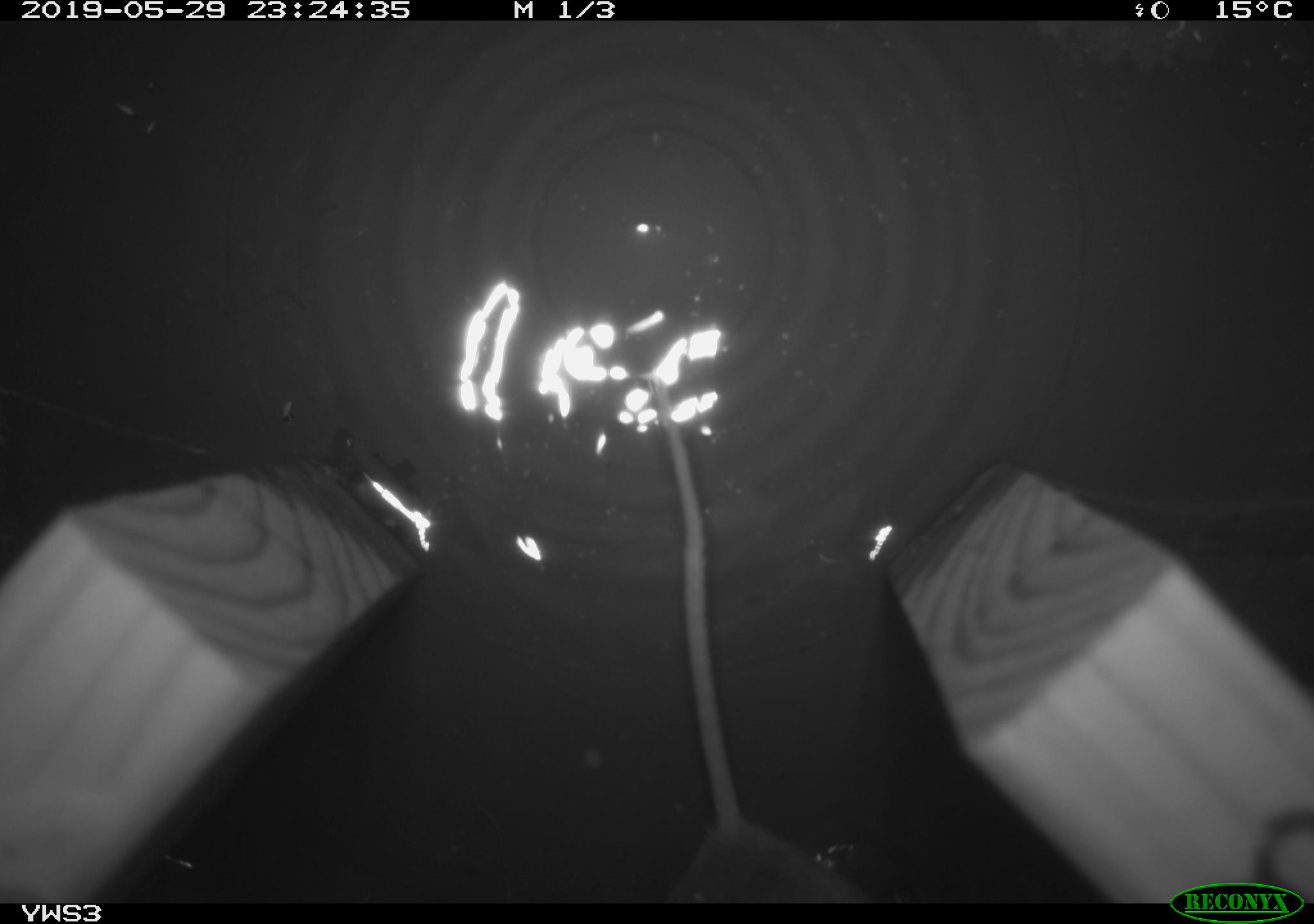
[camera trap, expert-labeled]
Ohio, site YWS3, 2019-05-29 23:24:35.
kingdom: Animalia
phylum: Chordata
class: Mammalia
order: Rodentia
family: Cricetidae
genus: Peromyscus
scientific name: Peromyscus leucopus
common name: white-footed mouse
White-footed mouse (Peromyscus leucopus).